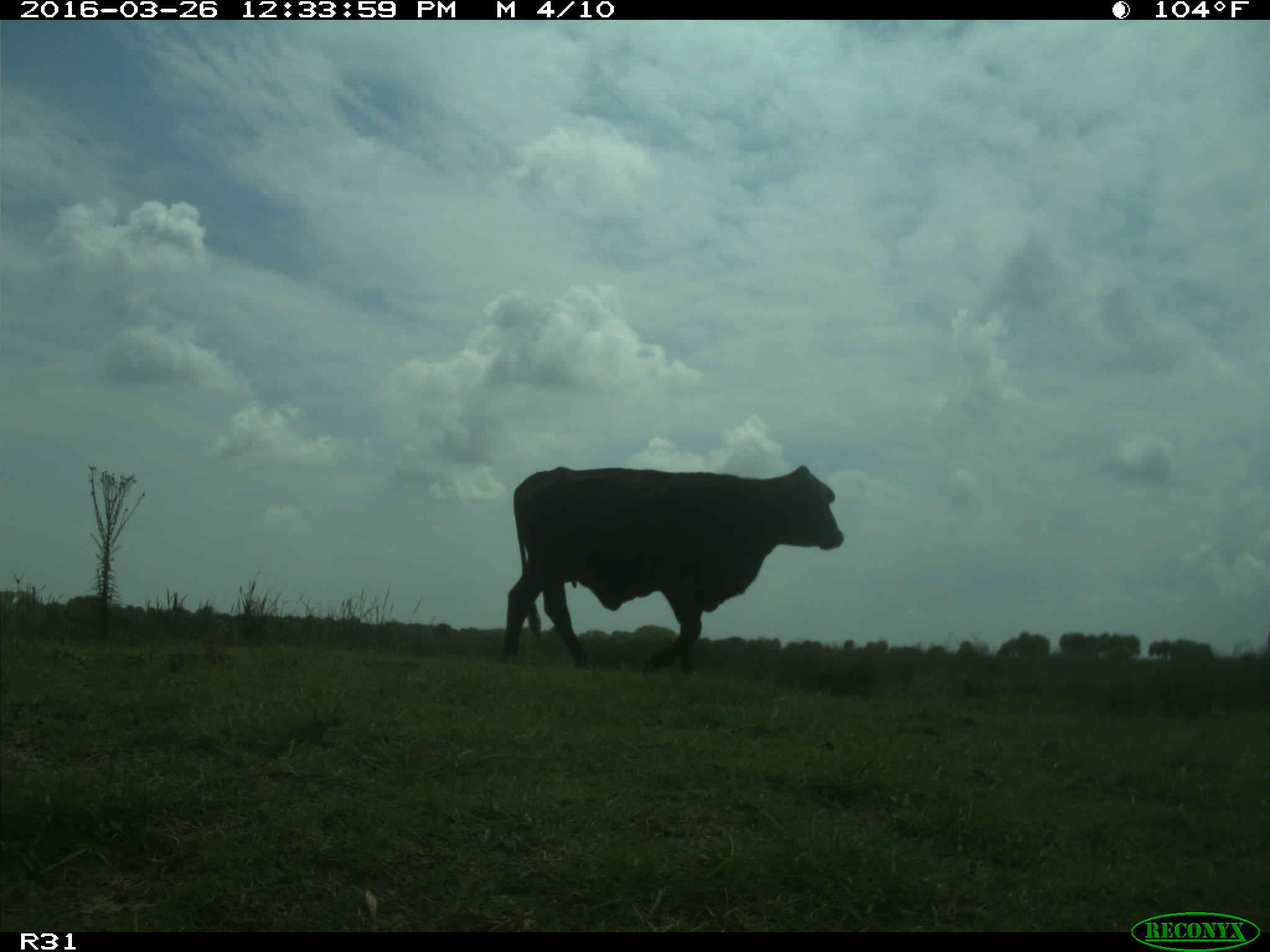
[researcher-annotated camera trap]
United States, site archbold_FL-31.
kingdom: Animalia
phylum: Chordata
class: Mammalia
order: Artiodactyla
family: Bovidae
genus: Bos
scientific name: Bos taurus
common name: domestic cow